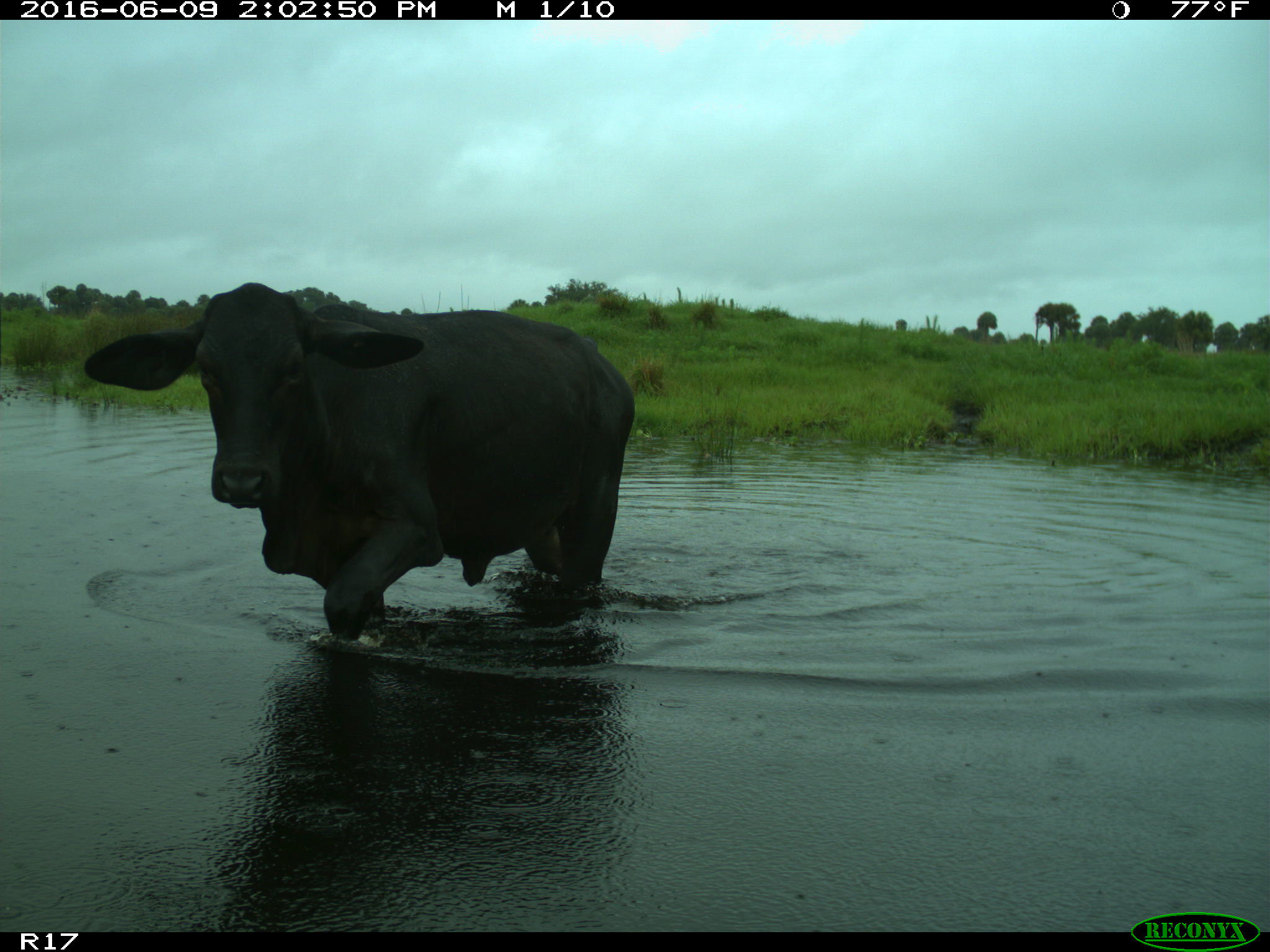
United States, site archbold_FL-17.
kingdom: Animalia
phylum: Chordata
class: Mammalia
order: Artiodactyla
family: Bovidae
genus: Bos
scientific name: Bos taurus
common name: domestic cow